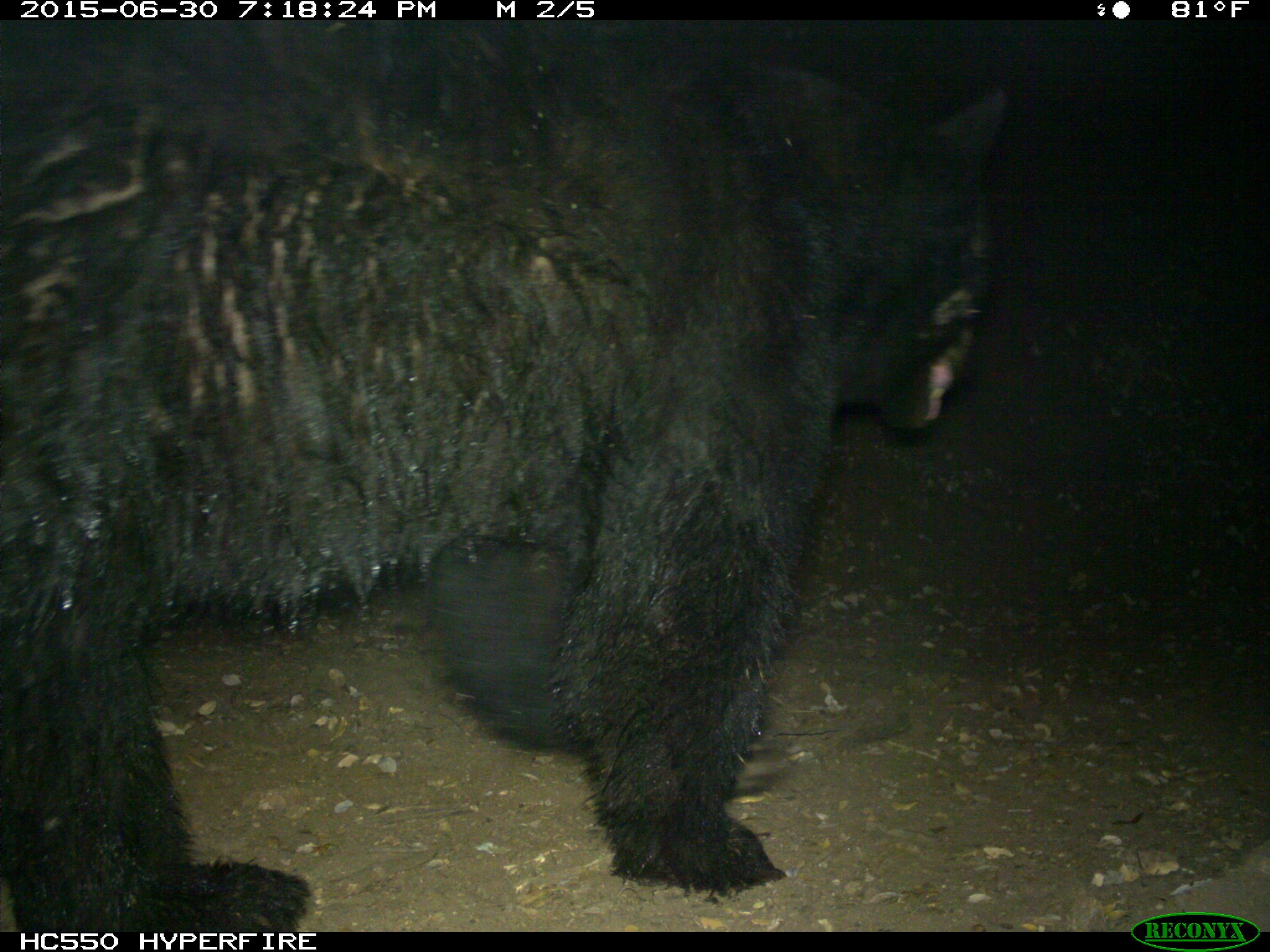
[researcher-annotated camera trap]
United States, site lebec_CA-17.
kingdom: Animalia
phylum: Chordata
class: Mammalia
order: Carnivora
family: Ursidae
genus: Ursus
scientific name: Ursus americanus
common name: american black bear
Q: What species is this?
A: Ursus americanus (american black bear).